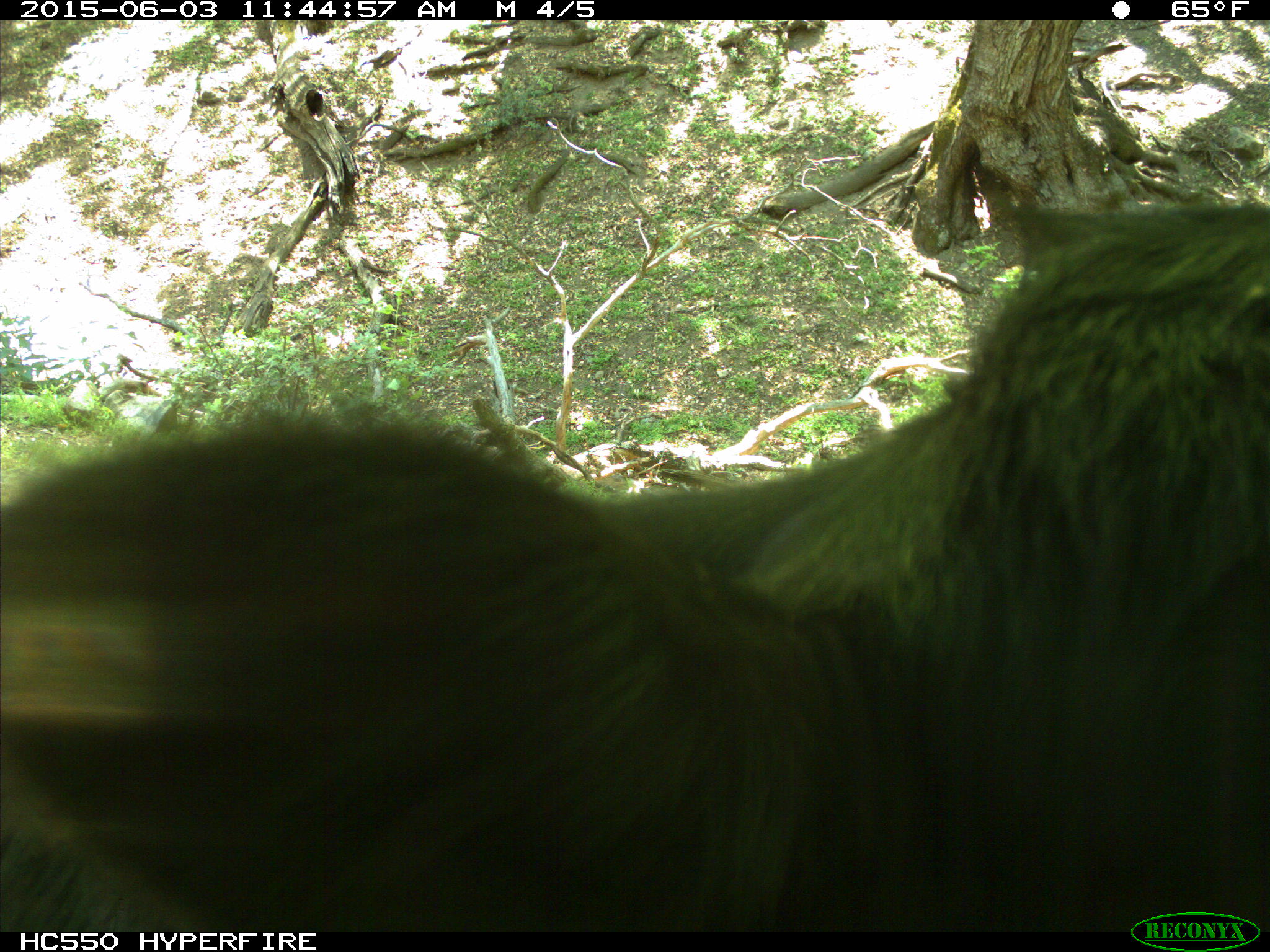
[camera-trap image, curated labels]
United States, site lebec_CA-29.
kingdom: Animalia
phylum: Chordata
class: Mammalia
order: Artiodactyla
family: Bovidae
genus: Bos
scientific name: Bos taurus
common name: domestic cow